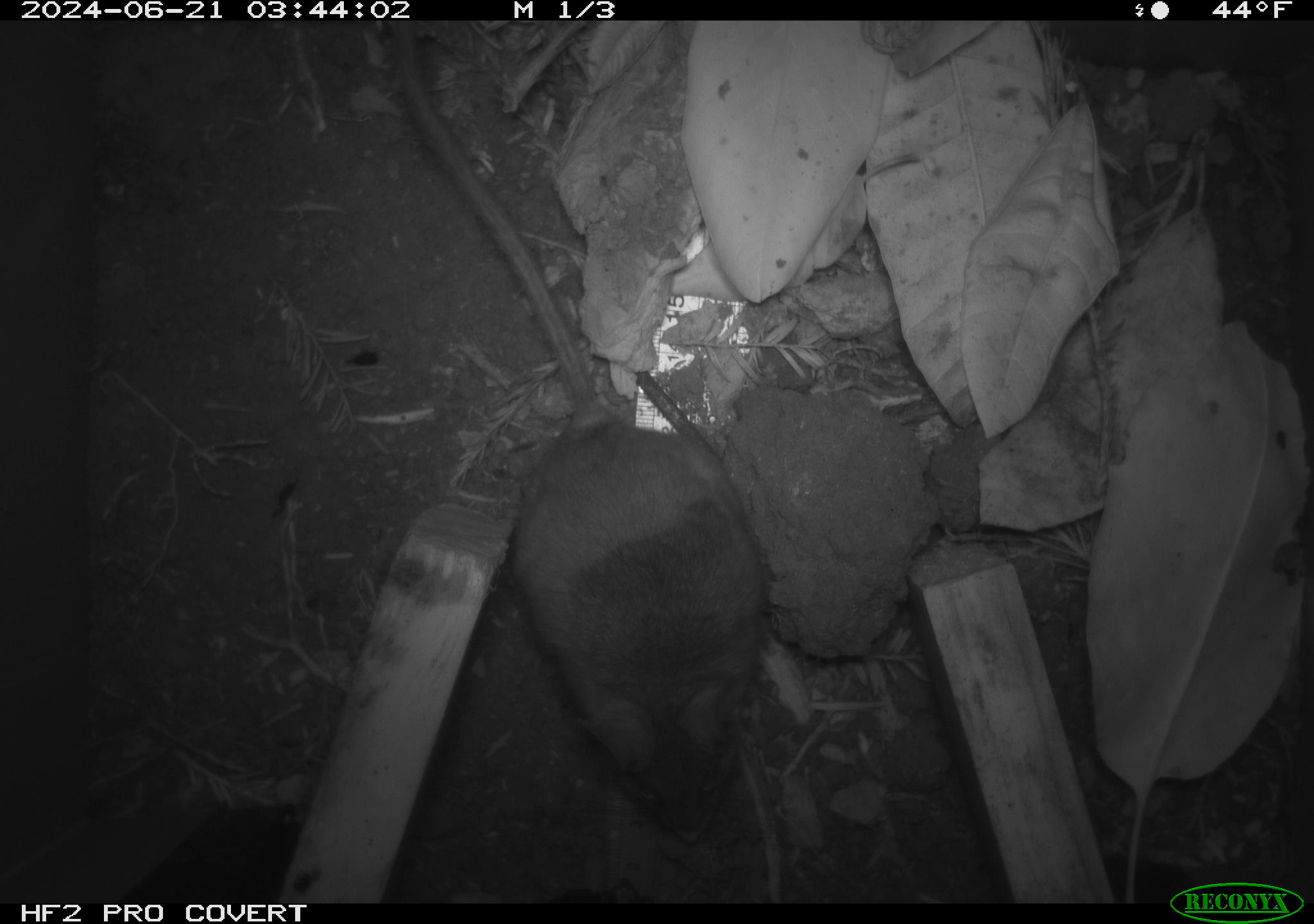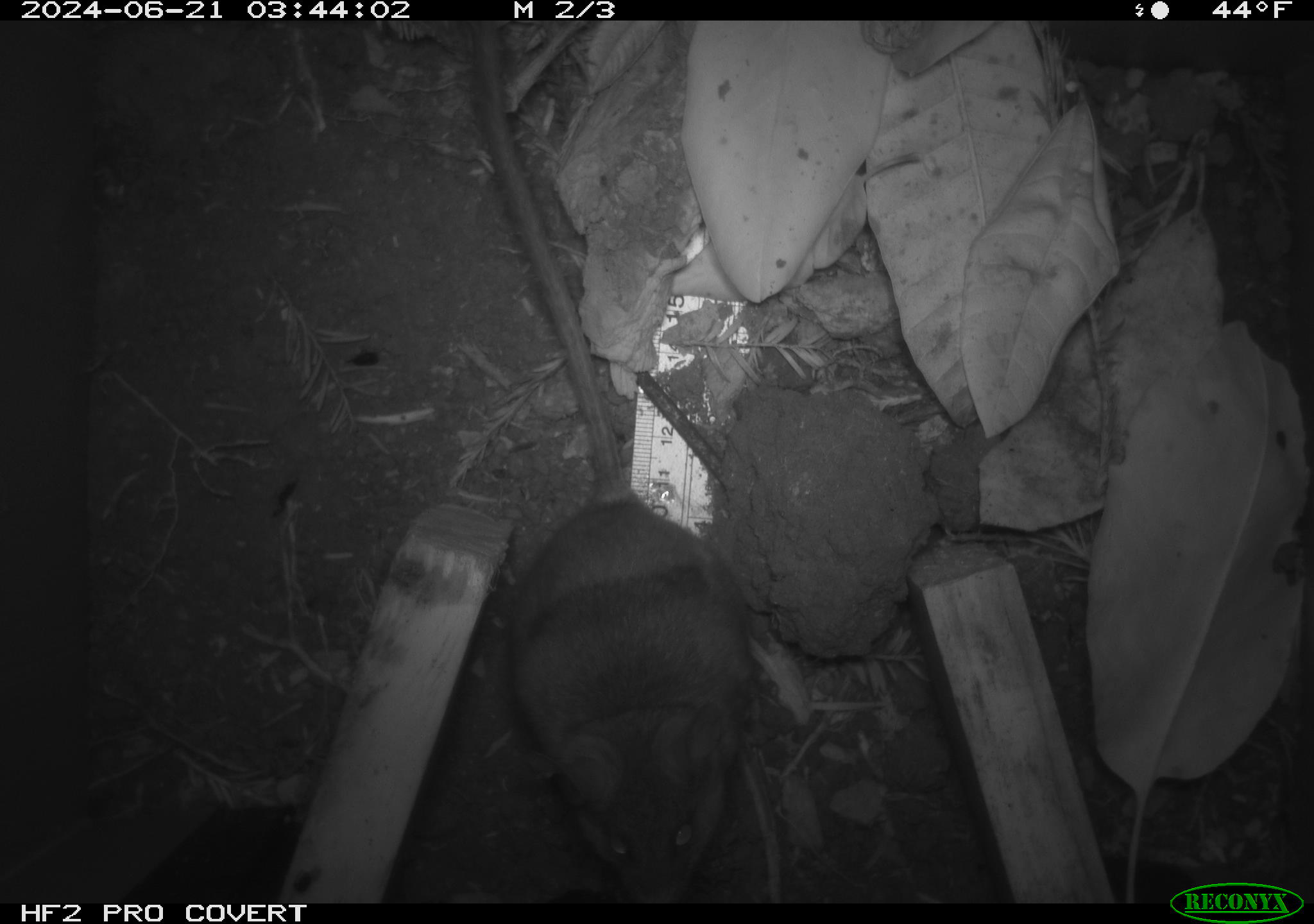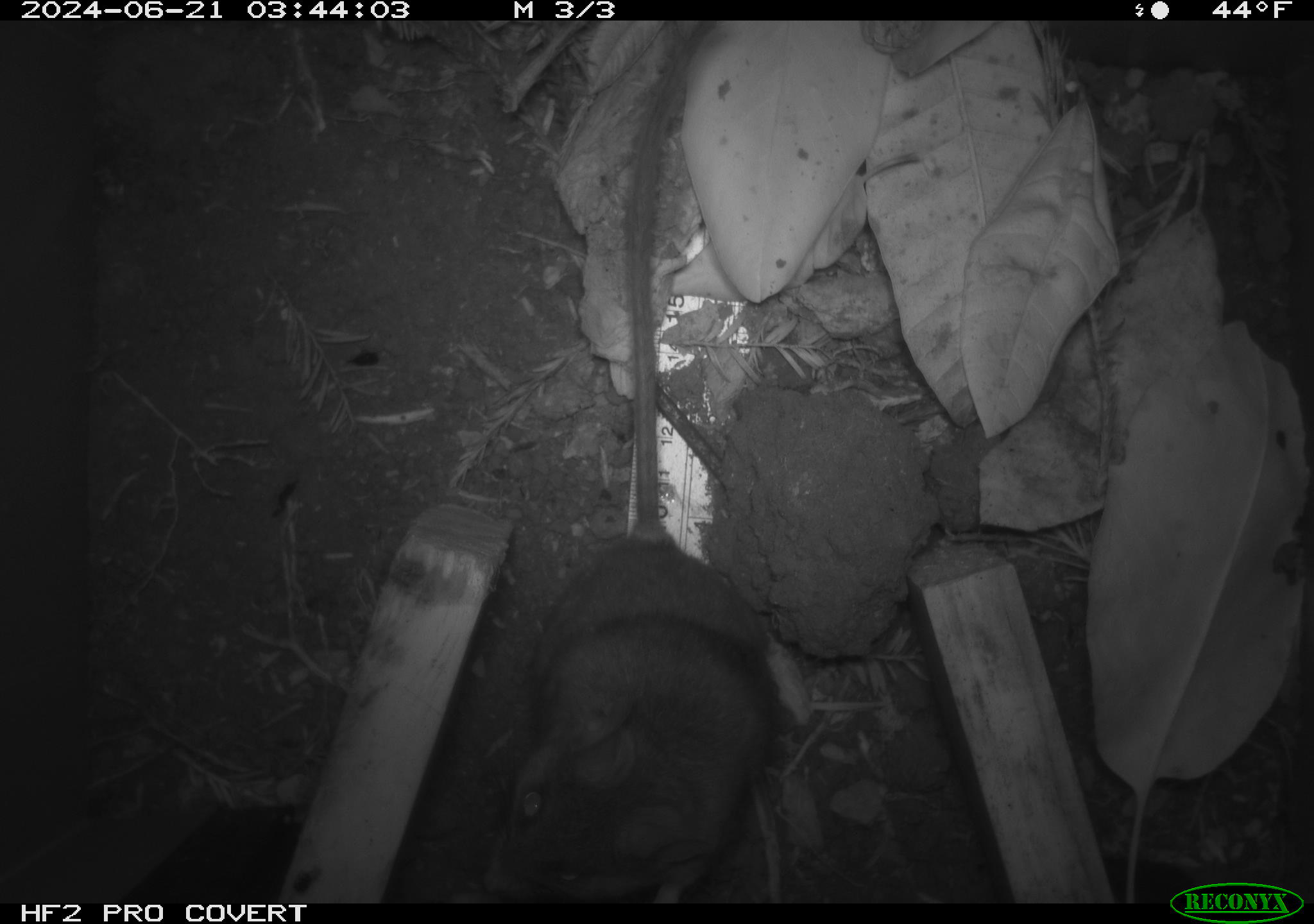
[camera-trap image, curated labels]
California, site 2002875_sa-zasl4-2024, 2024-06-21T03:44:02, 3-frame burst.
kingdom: Animalia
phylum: Chordata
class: Mammalia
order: Rodentia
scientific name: Rodentia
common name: rodent